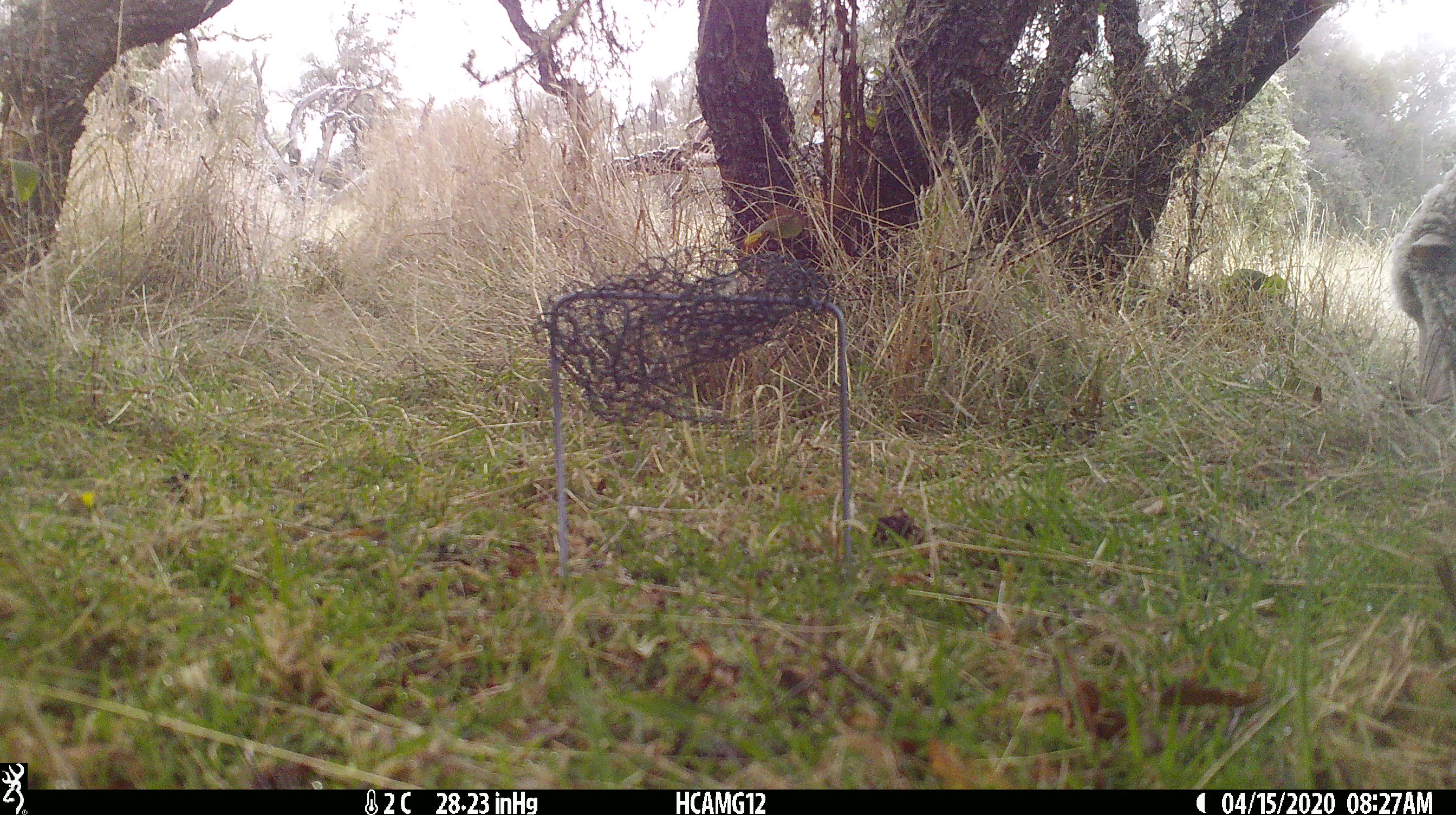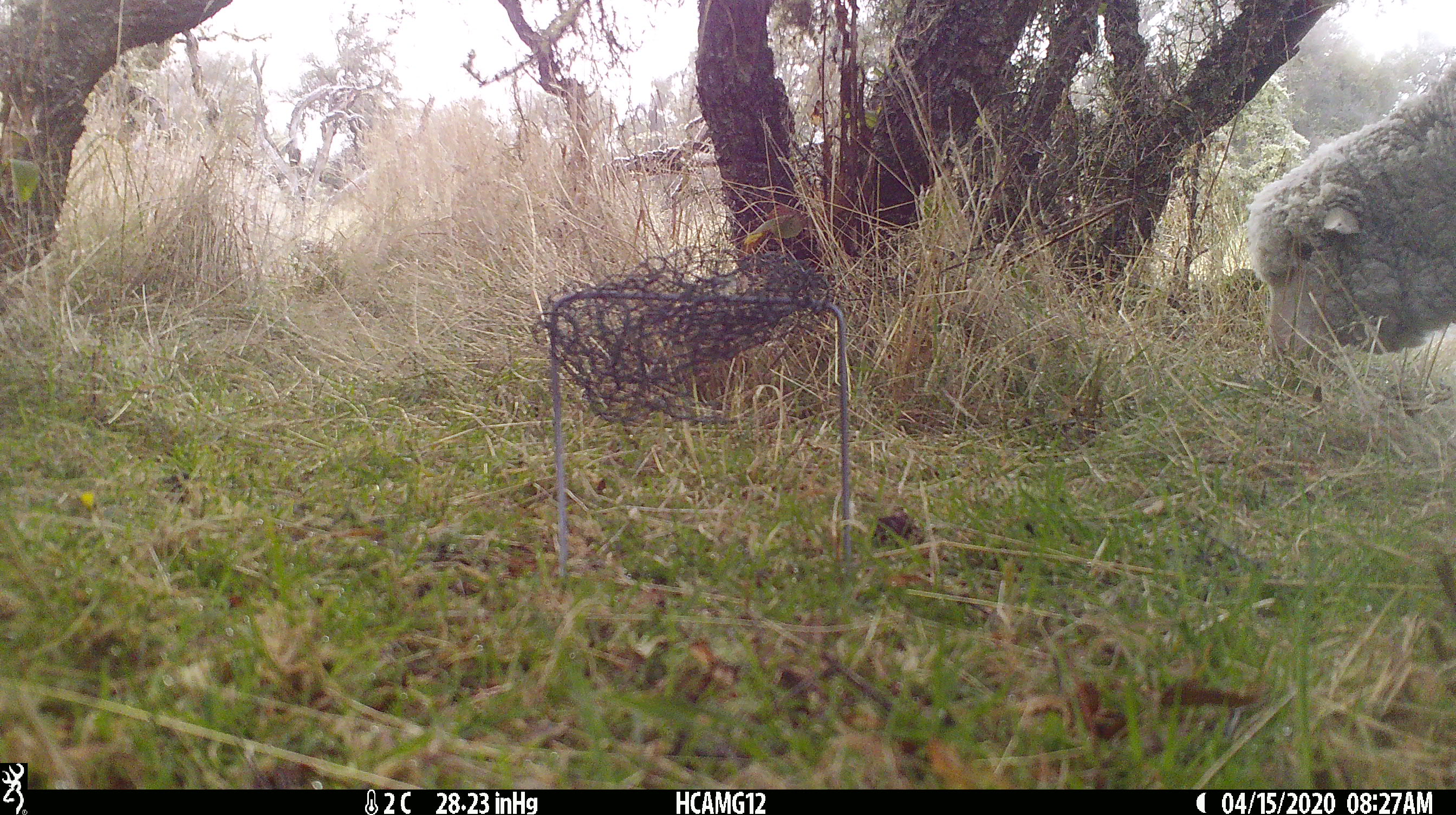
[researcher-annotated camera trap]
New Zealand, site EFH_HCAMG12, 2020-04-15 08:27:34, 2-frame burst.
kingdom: Animalia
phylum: Chordata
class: Mammalia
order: Artiodactyla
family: Bovidae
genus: Ovis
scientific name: Ovis aries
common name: domestic sheep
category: sheep